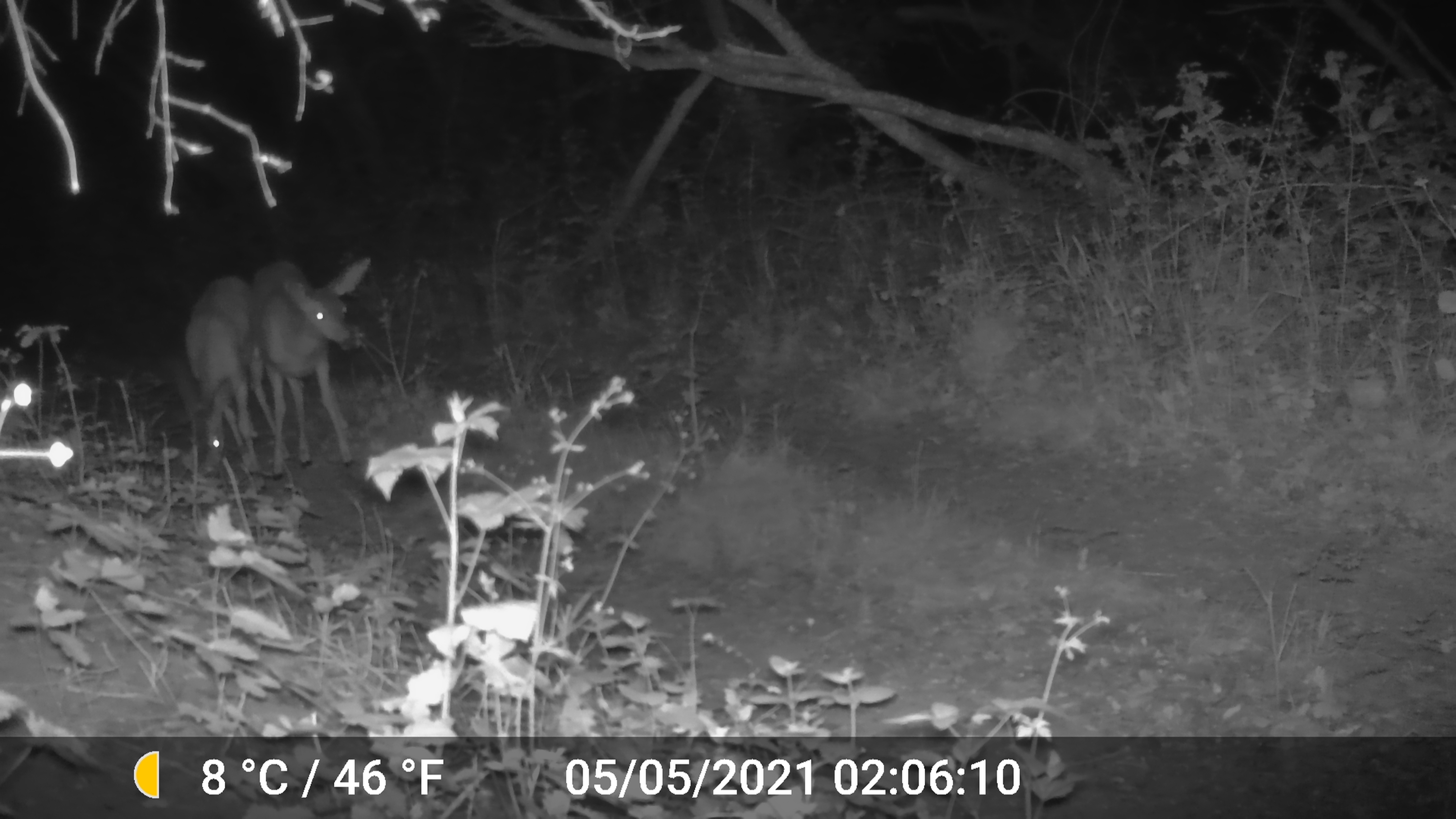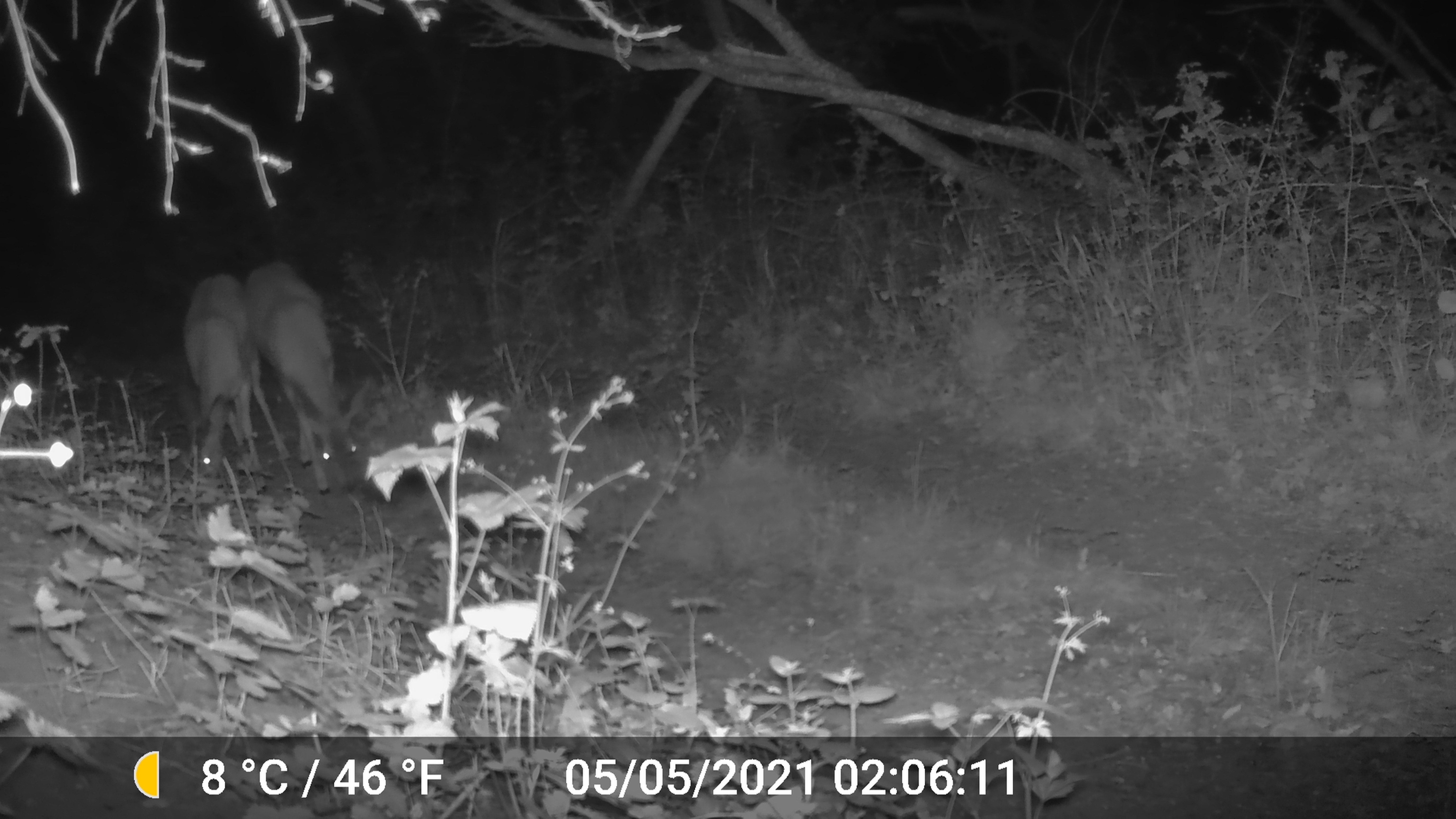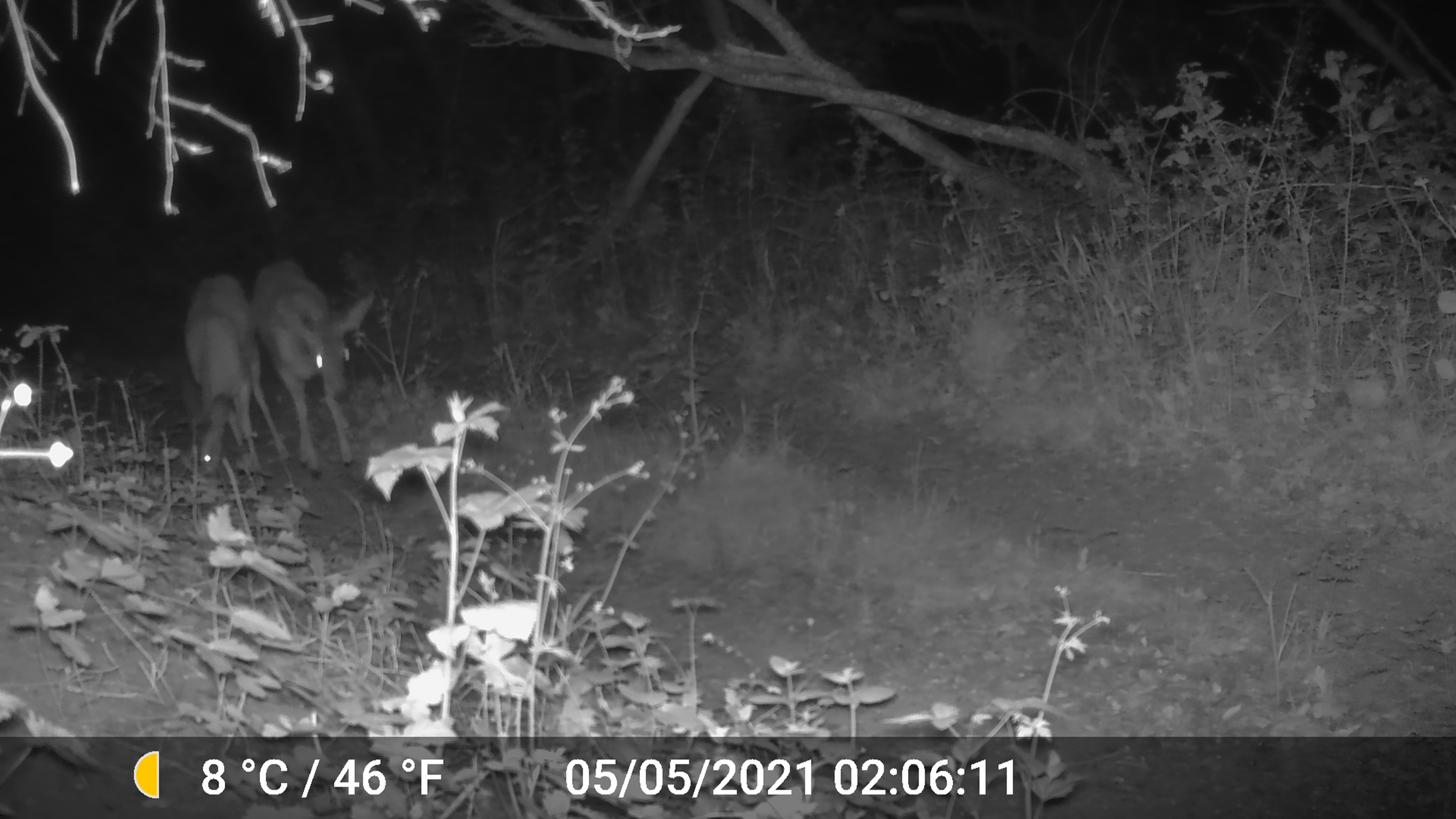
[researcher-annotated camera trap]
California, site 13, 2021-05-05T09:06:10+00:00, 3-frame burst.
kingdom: Animalia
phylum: Chordata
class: Mammalia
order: Artiodactyla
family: Cervidae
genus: Odocoileus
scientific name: Odocoileus hemionus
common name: mule deer